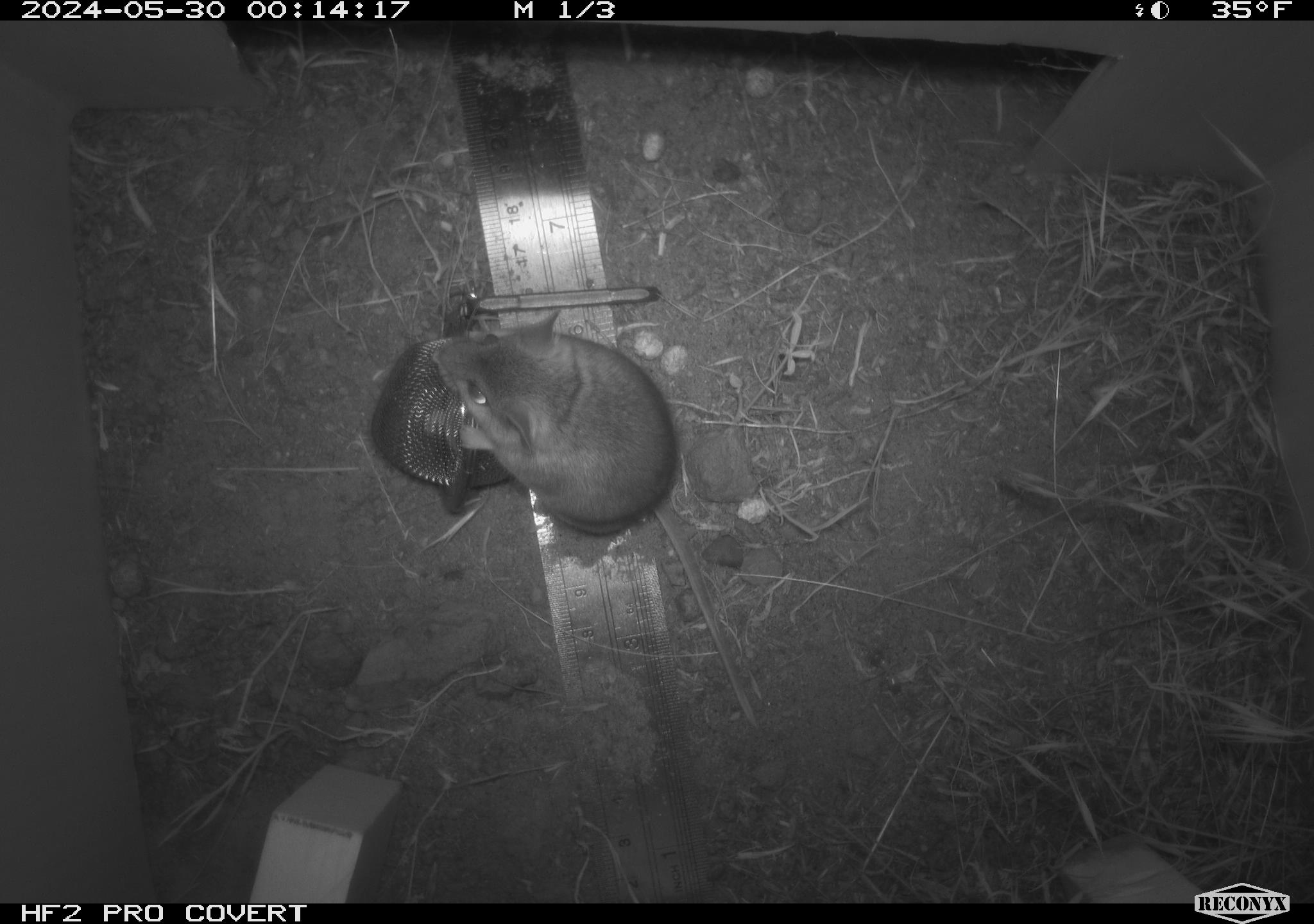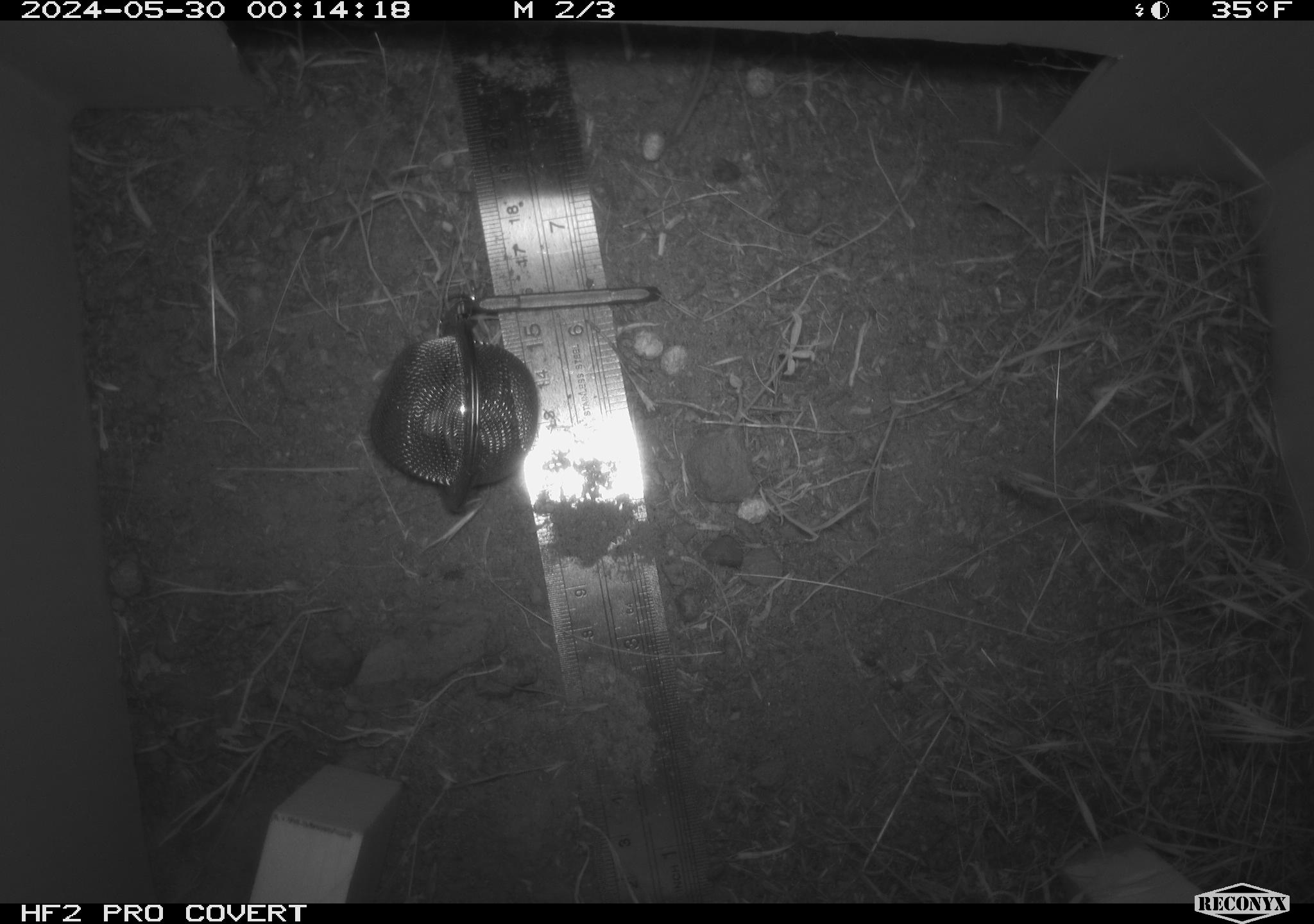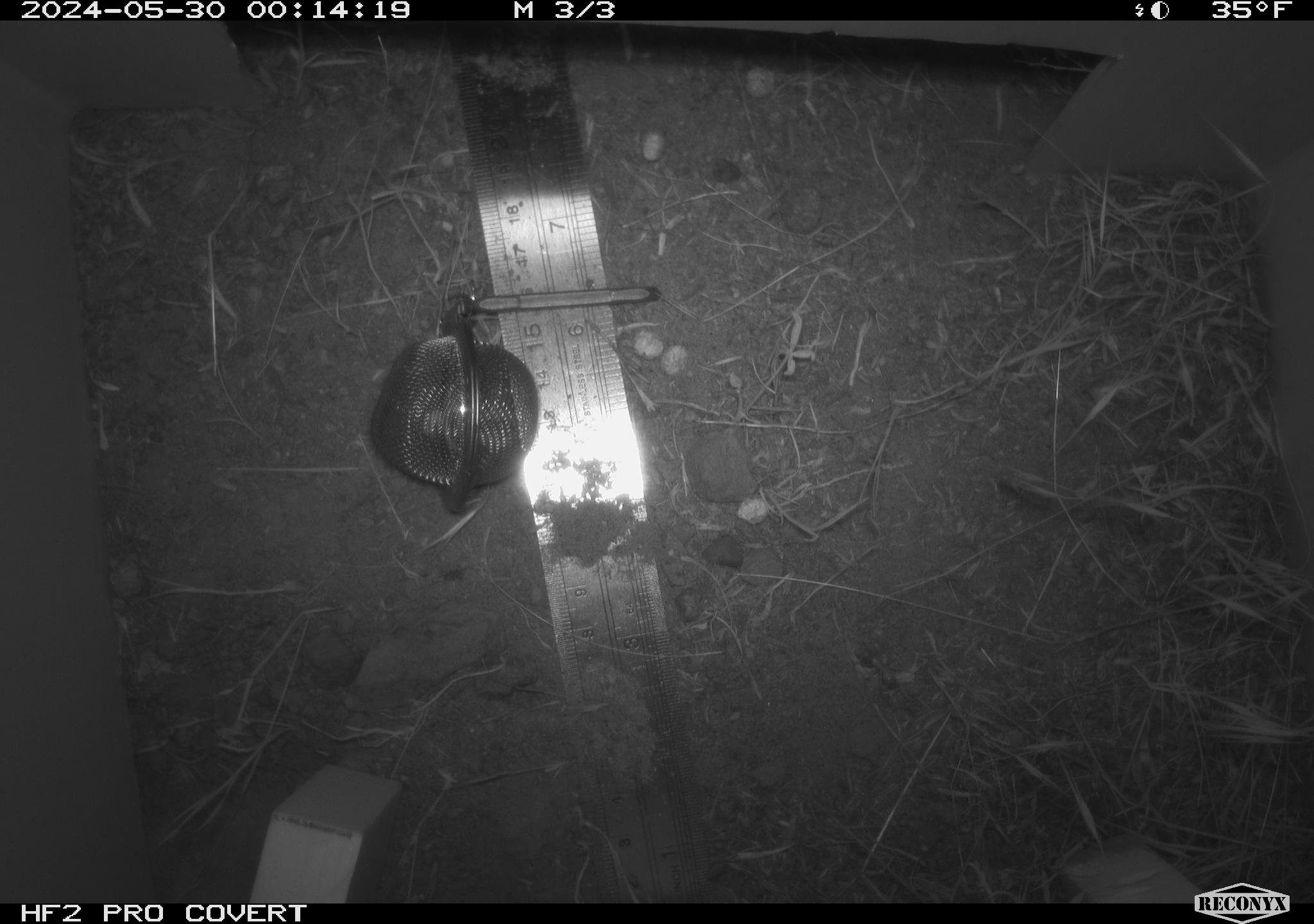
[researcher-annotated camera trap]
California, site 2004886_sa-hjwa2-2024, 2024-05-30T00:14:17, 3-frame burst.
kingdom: Animalia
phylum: Chordata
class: Mammalia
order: Rodentia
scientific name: Rodentia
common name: rodent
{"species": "rodent (Rodentia)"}